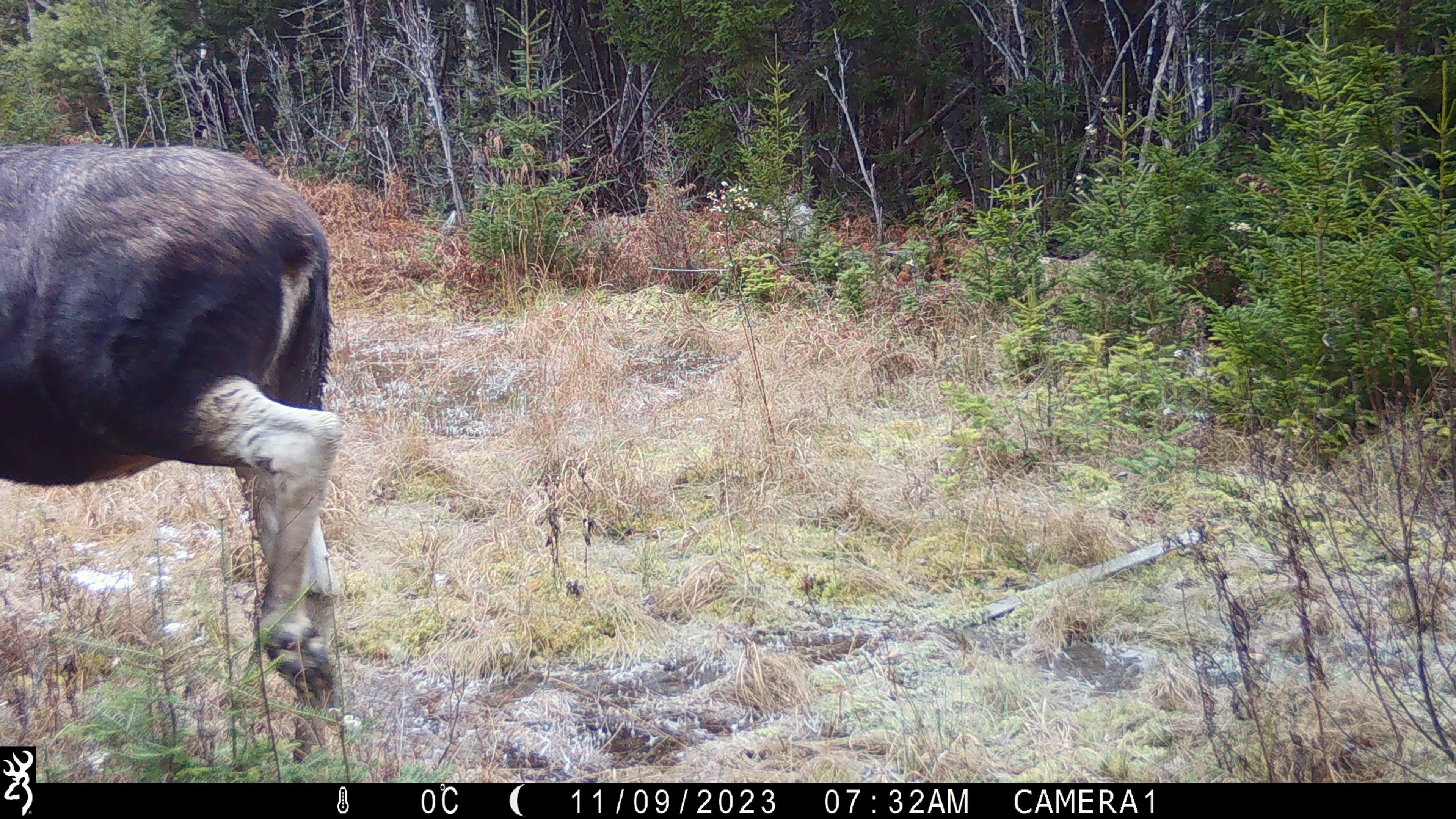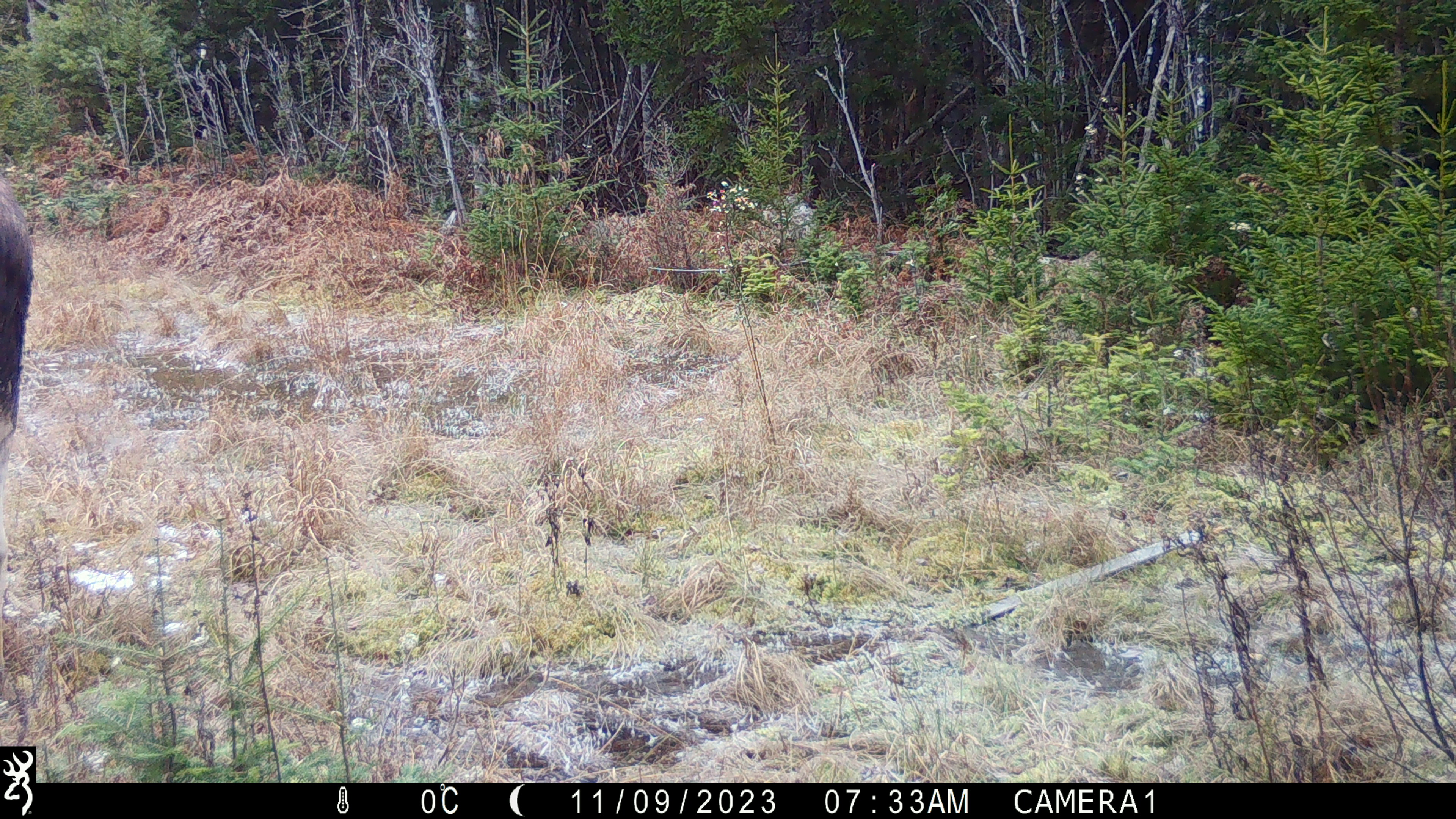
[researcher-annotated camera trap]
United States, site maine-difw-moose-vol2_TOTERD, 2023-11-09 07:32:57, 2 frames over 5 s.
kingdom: Animalia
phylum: Chordata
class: Mammalia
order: Artiodactyla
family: Cervidae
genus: Alces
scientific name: Alces alces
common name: moose